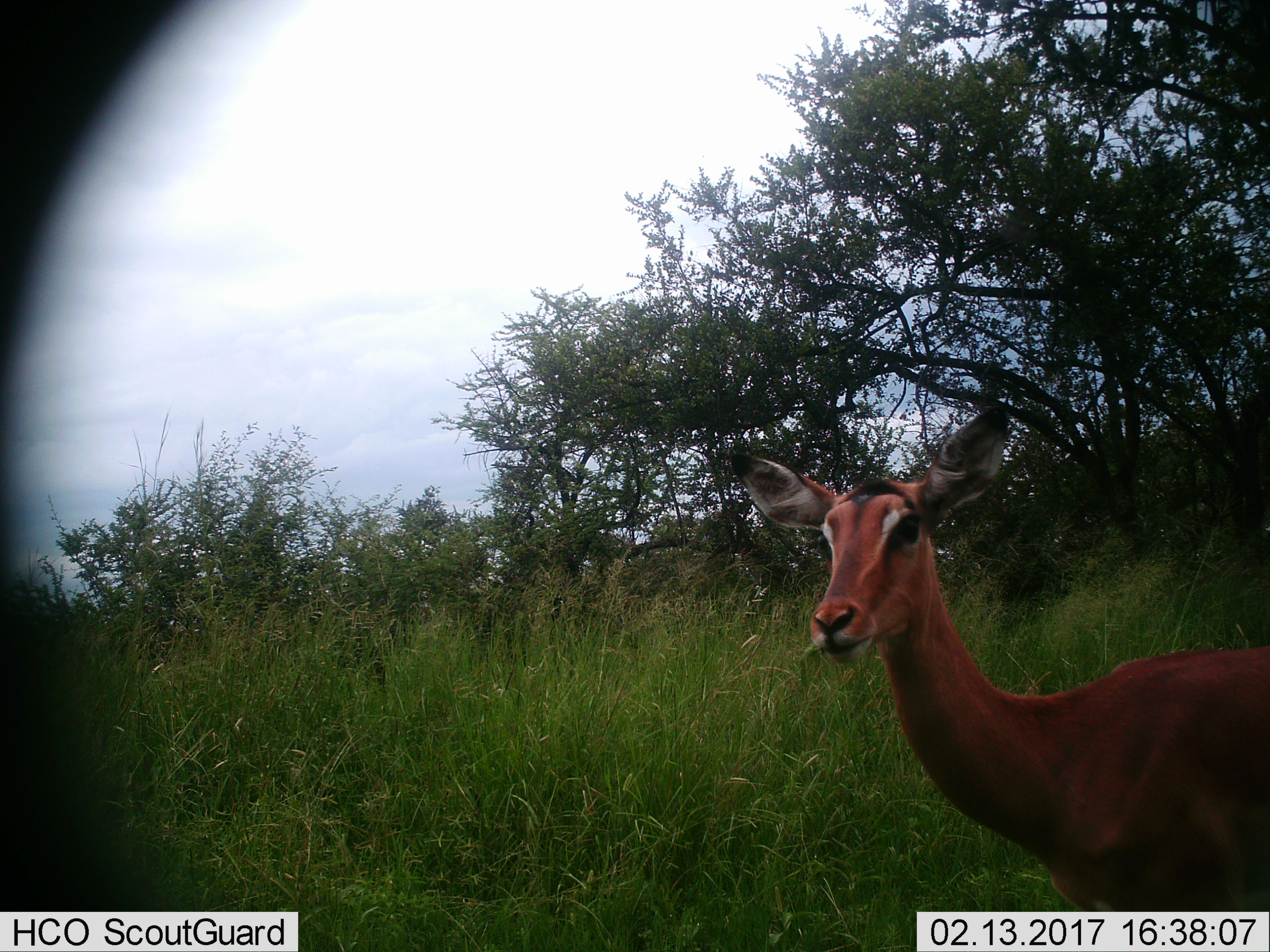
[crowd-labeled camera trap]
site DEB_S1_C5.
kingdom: Animalia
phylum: Chordata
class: Mammalia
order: Artiodactyla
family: Bovidae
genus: Aepyceros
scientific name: Aepyceros melampus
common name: impala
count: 1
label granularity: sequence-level